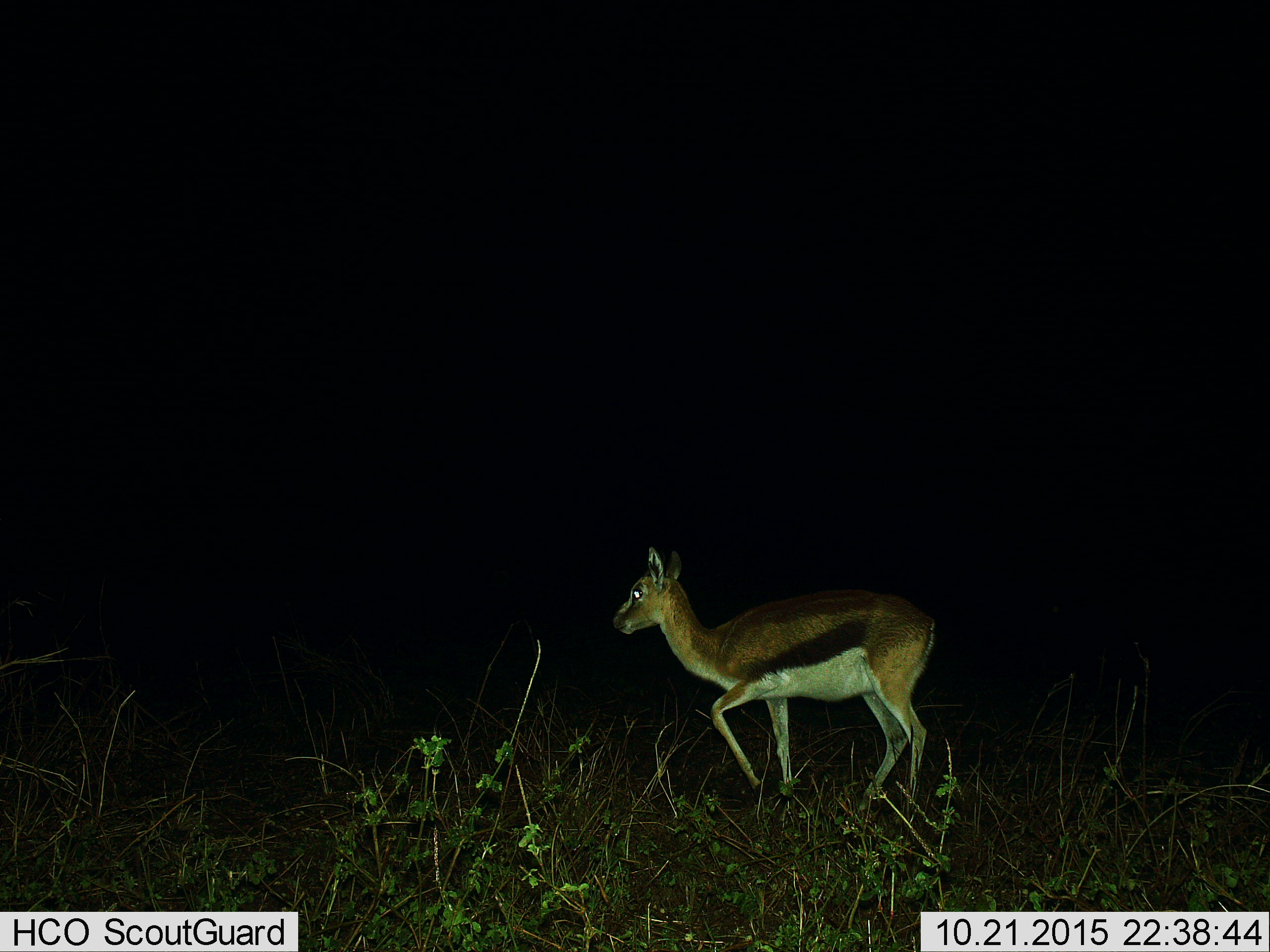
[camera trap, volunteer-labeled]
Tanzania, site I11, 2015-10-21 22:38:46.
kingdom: Animalia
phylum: Chordata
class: Mammalia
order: Artiodactyla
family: Bovidae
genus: Eudorcas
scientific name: Eudorcas thomsonii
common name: thomson's gazelle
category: gazellethomsons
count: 1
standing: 44%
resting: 0%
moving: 67%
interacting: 0%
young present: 0%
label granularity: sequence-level